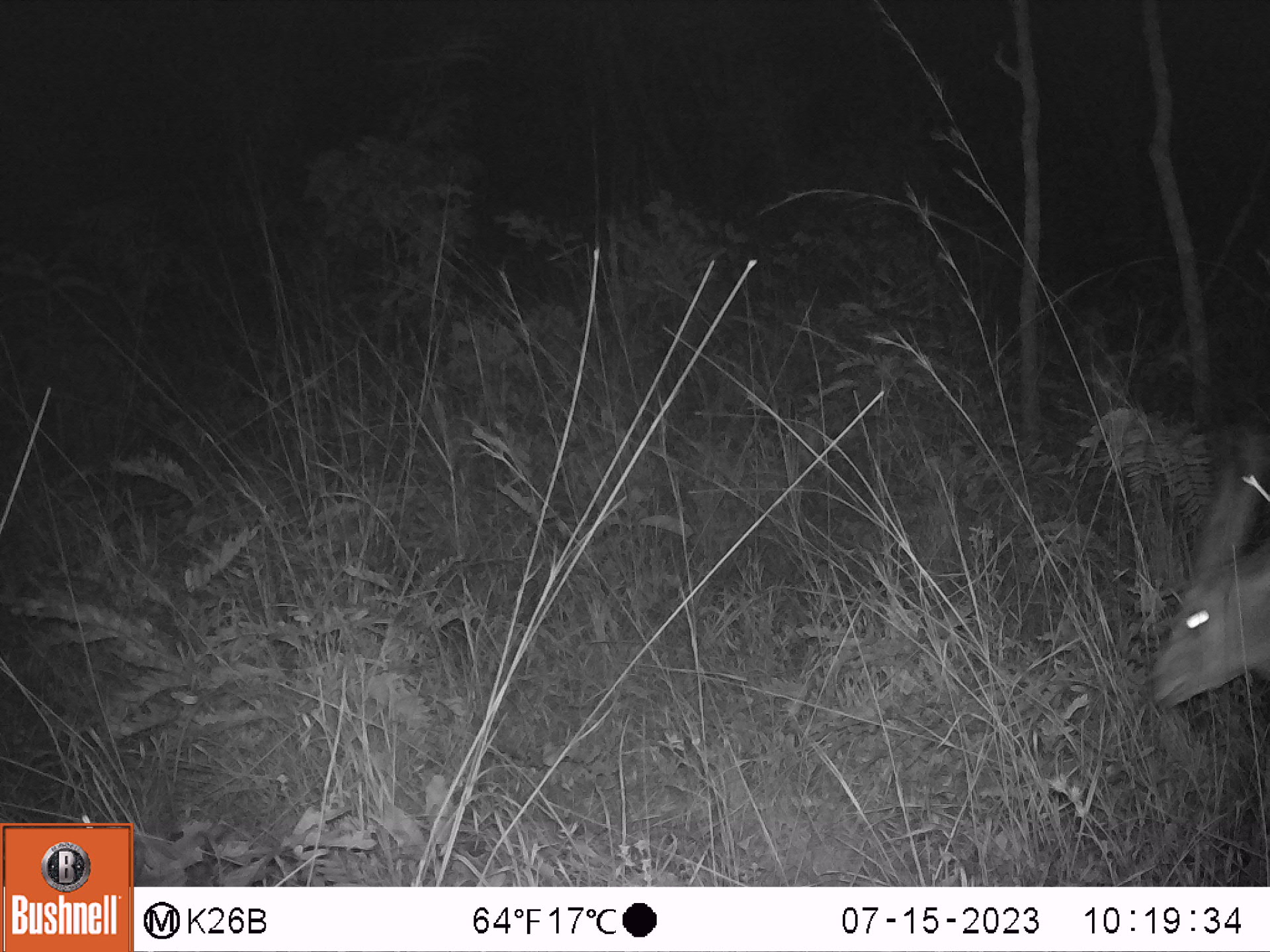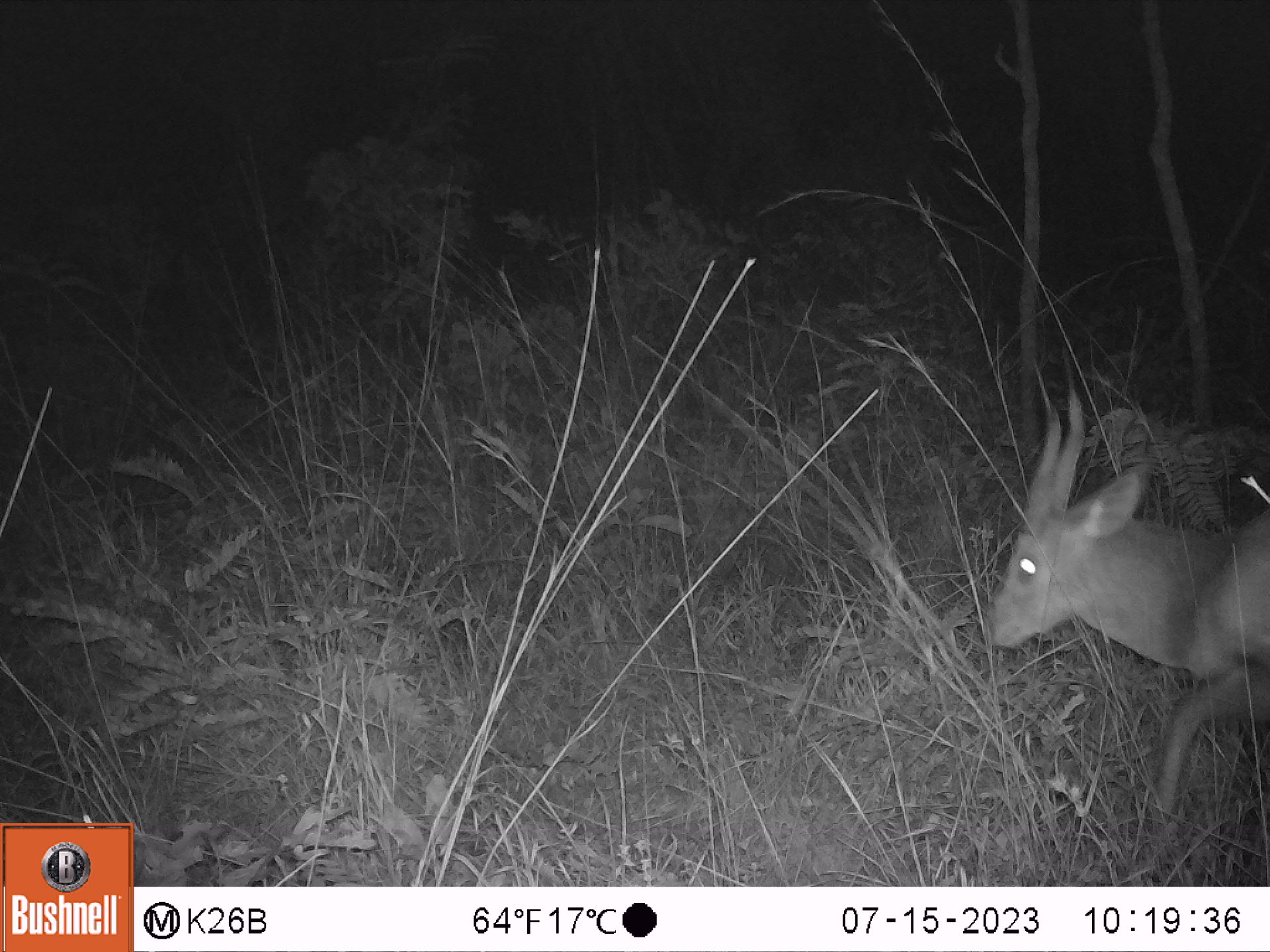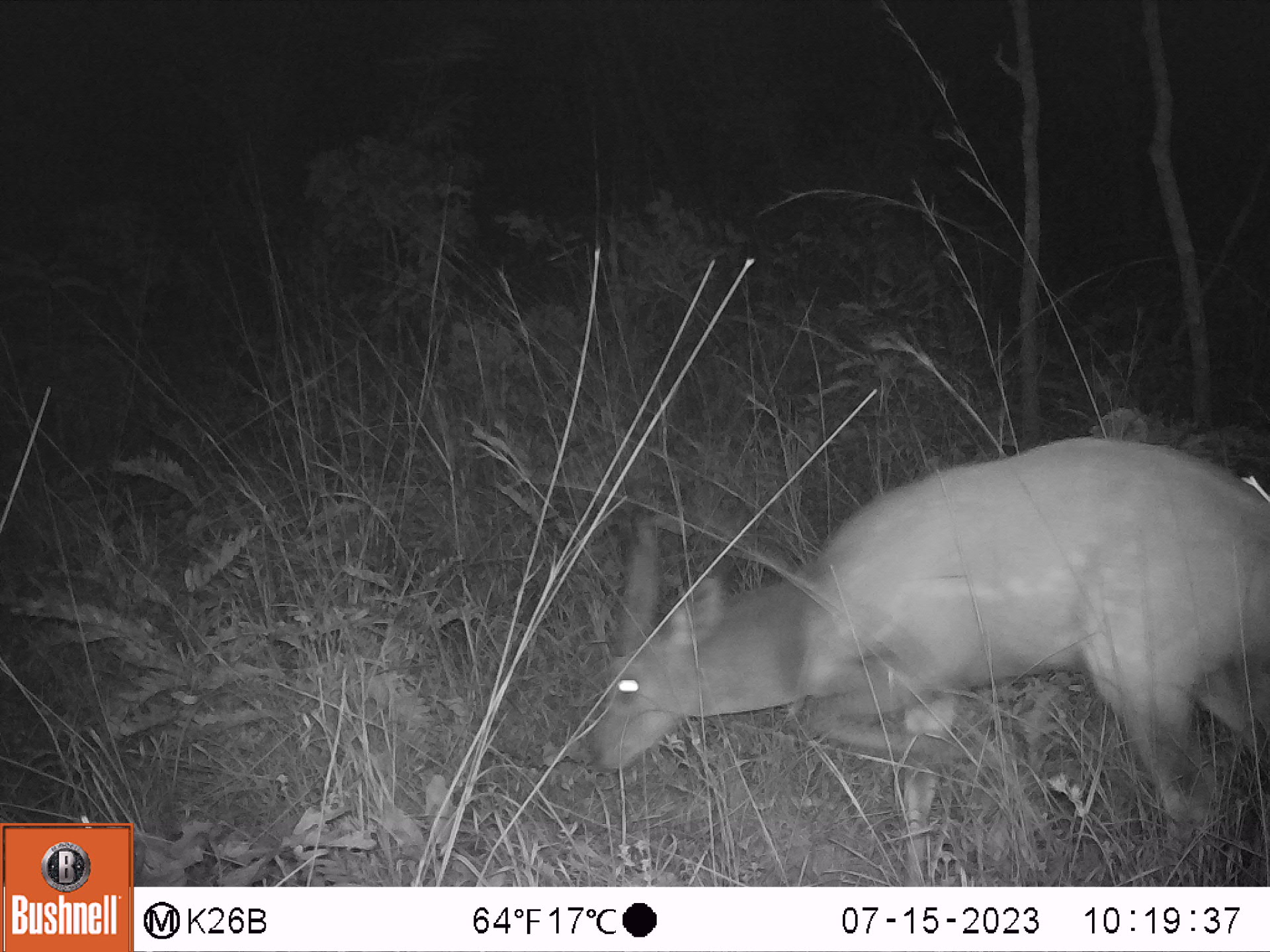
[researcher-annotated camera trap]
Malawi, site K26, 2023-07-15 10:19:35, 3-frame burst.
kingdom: Animalia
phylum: Chordata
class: Mammalia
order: Artiodactyla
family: Bovidae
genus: Tragelaphus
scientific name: Tragelaphus sylvaticus sylvaticus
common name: cape bushbuck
Cape bushbuck (Tragelaphus sylvaticus sylvaticus), count 1.